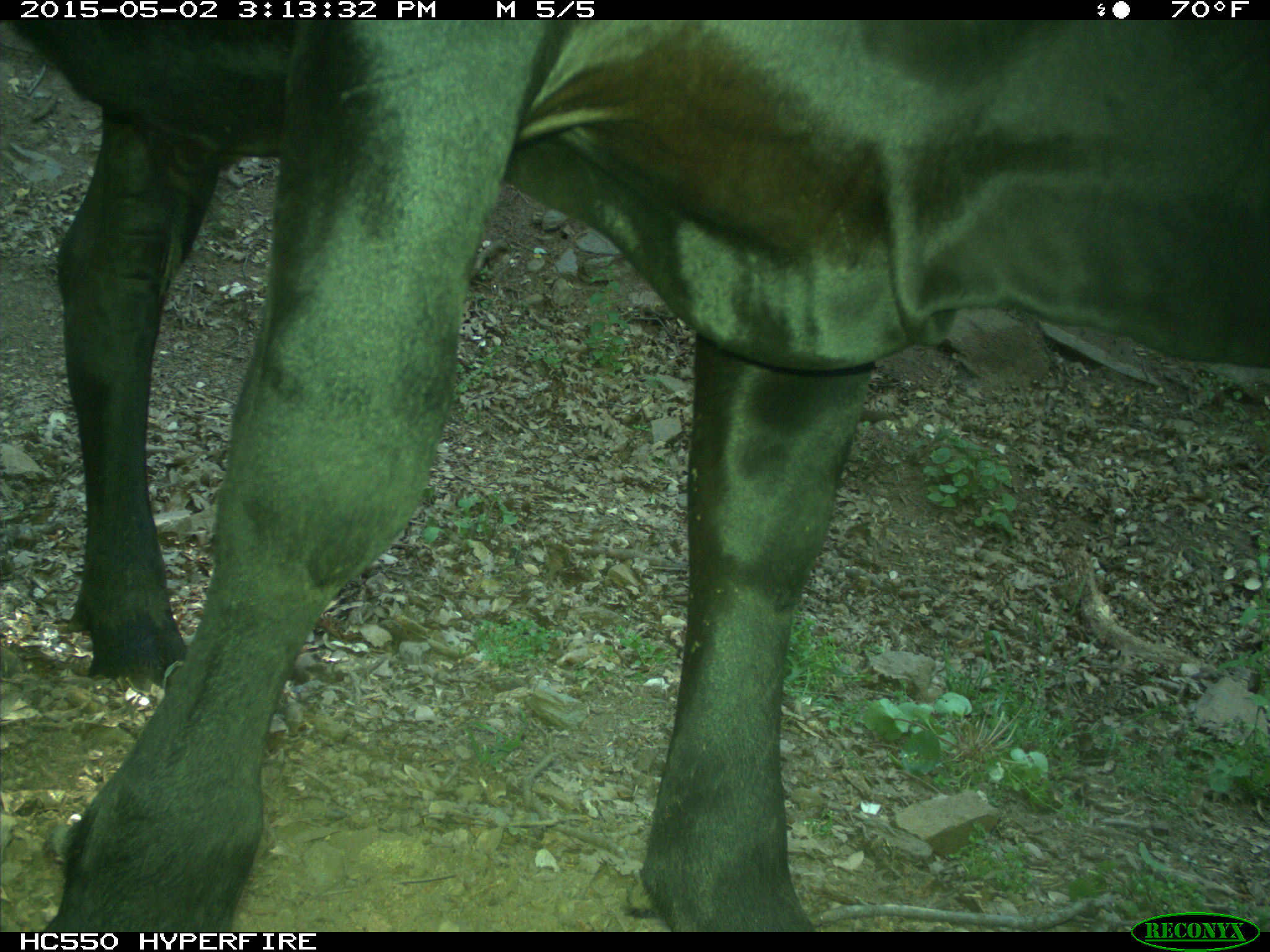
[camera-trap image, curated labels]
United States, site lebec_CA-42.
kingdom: Animalia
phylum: Chordata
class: Mammalia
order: Artiodactyla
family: Bovidae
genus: Bos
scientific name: Bos taurus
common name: domestic cow